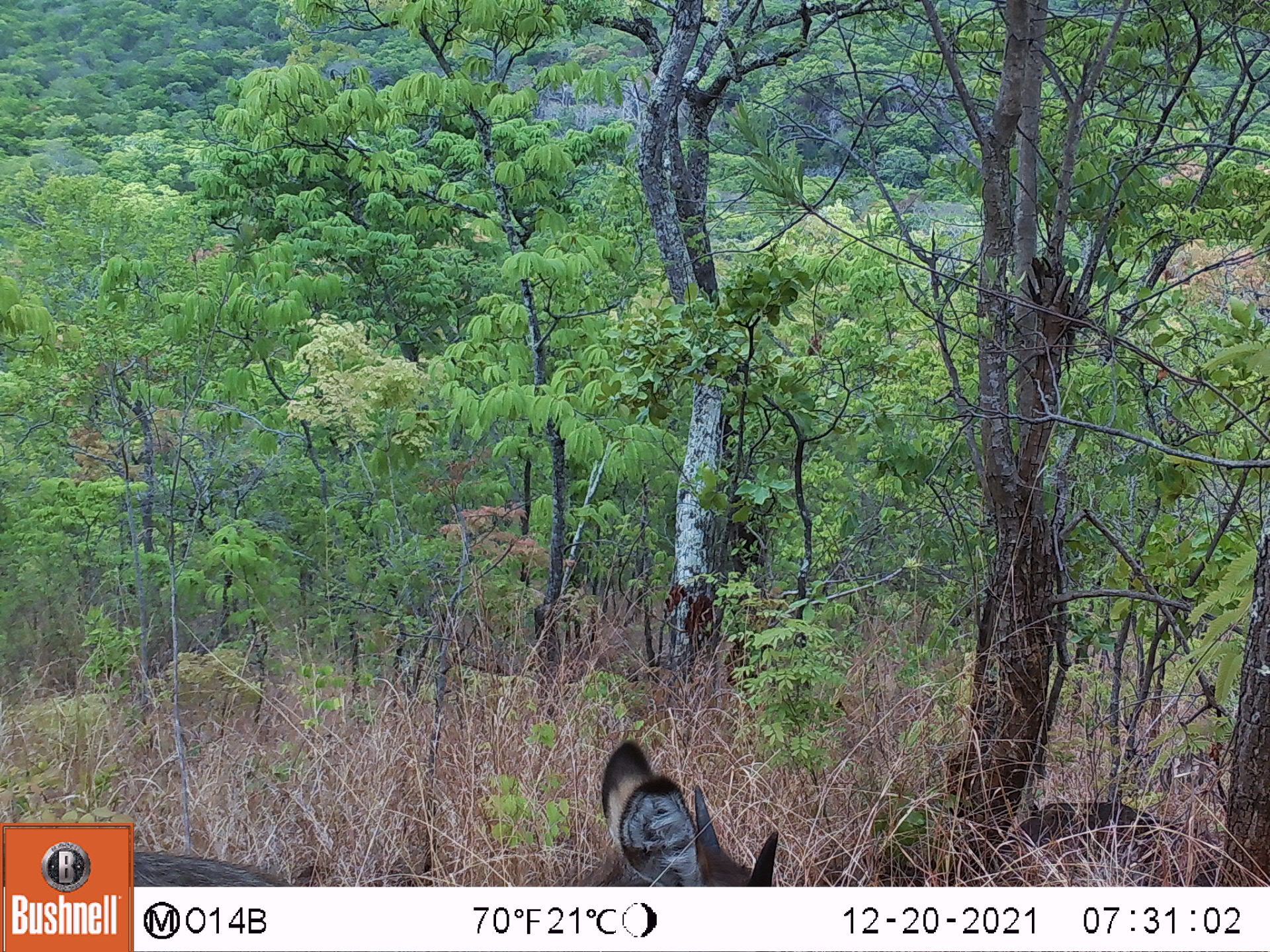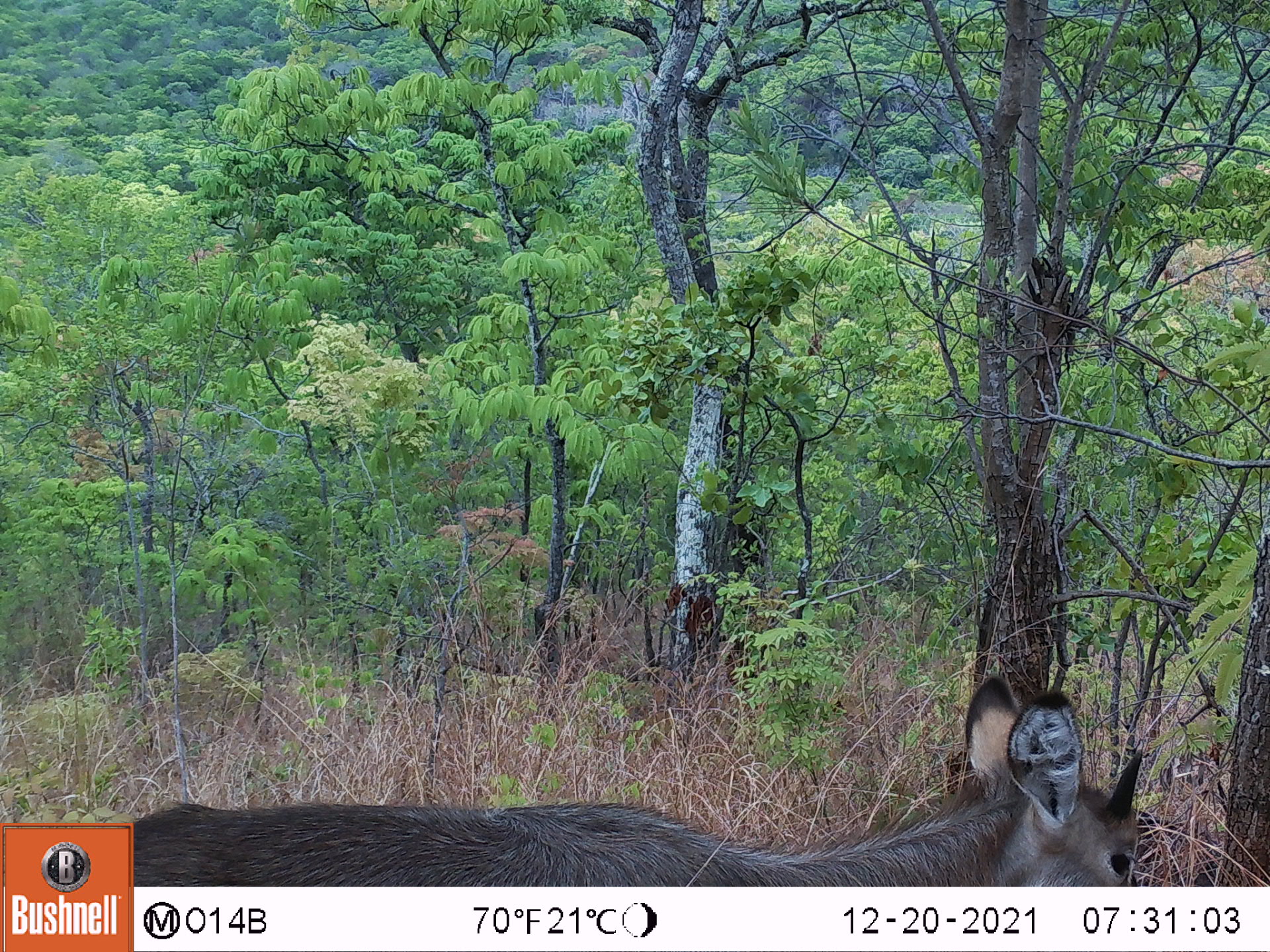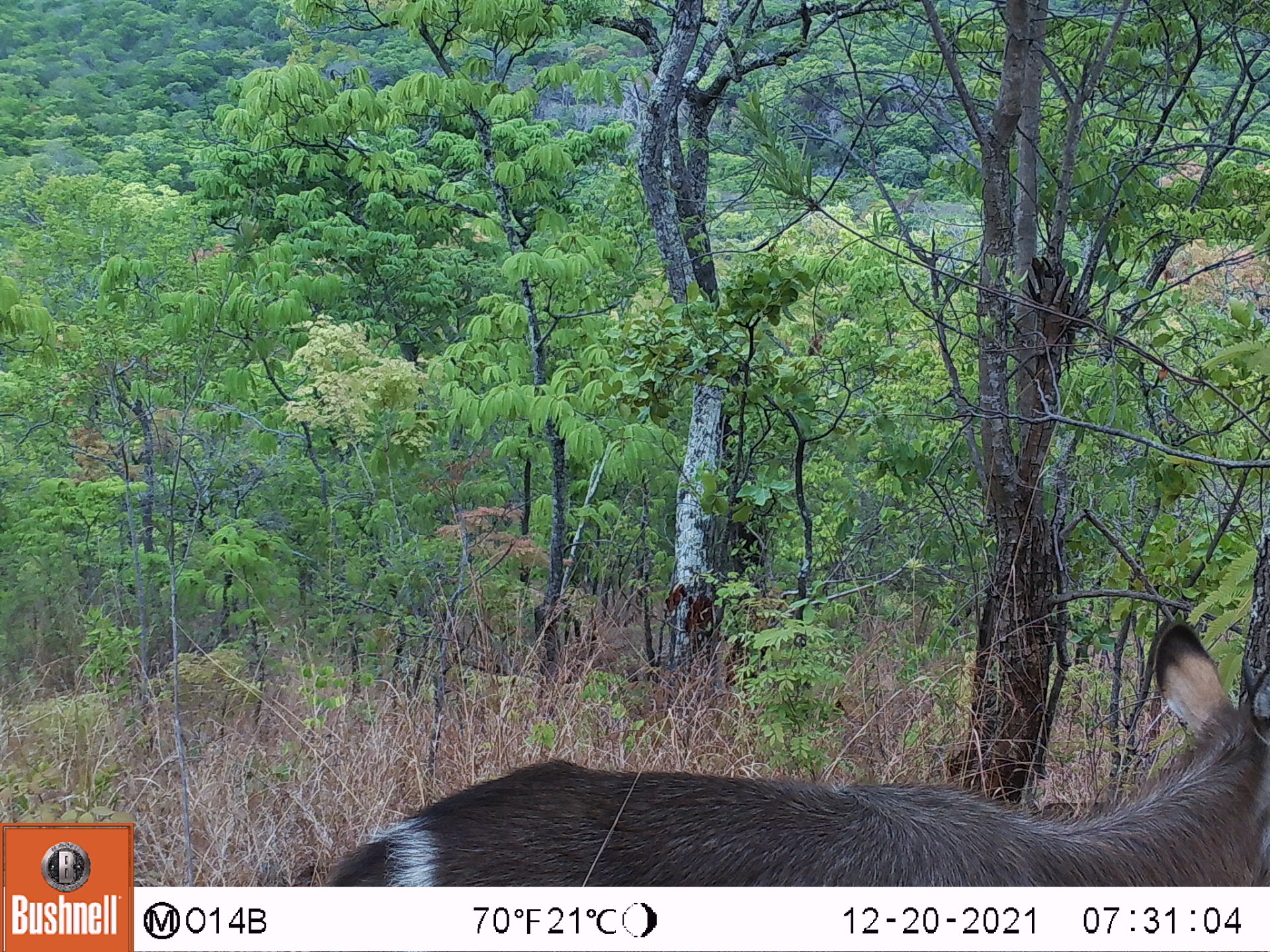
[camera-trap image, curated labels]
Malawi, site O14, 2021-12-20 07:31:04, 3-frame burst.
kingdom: Animalia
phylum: Chordata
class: Mammalia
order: Artiodactyla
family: Bovidae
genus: Kobus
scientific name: Kobus ellipsiprymnus ellipsiprymnus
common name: common waterbuck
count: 1